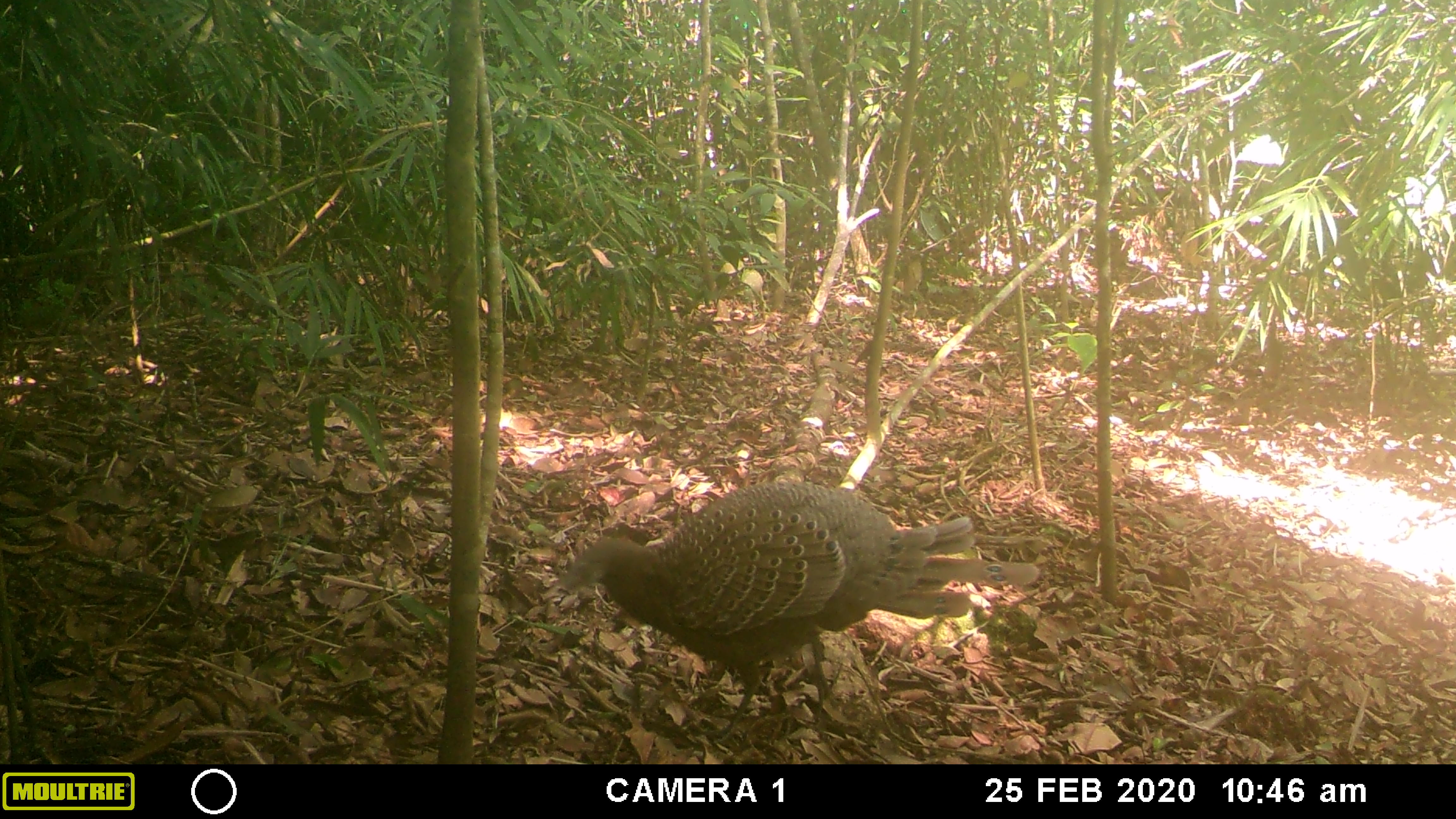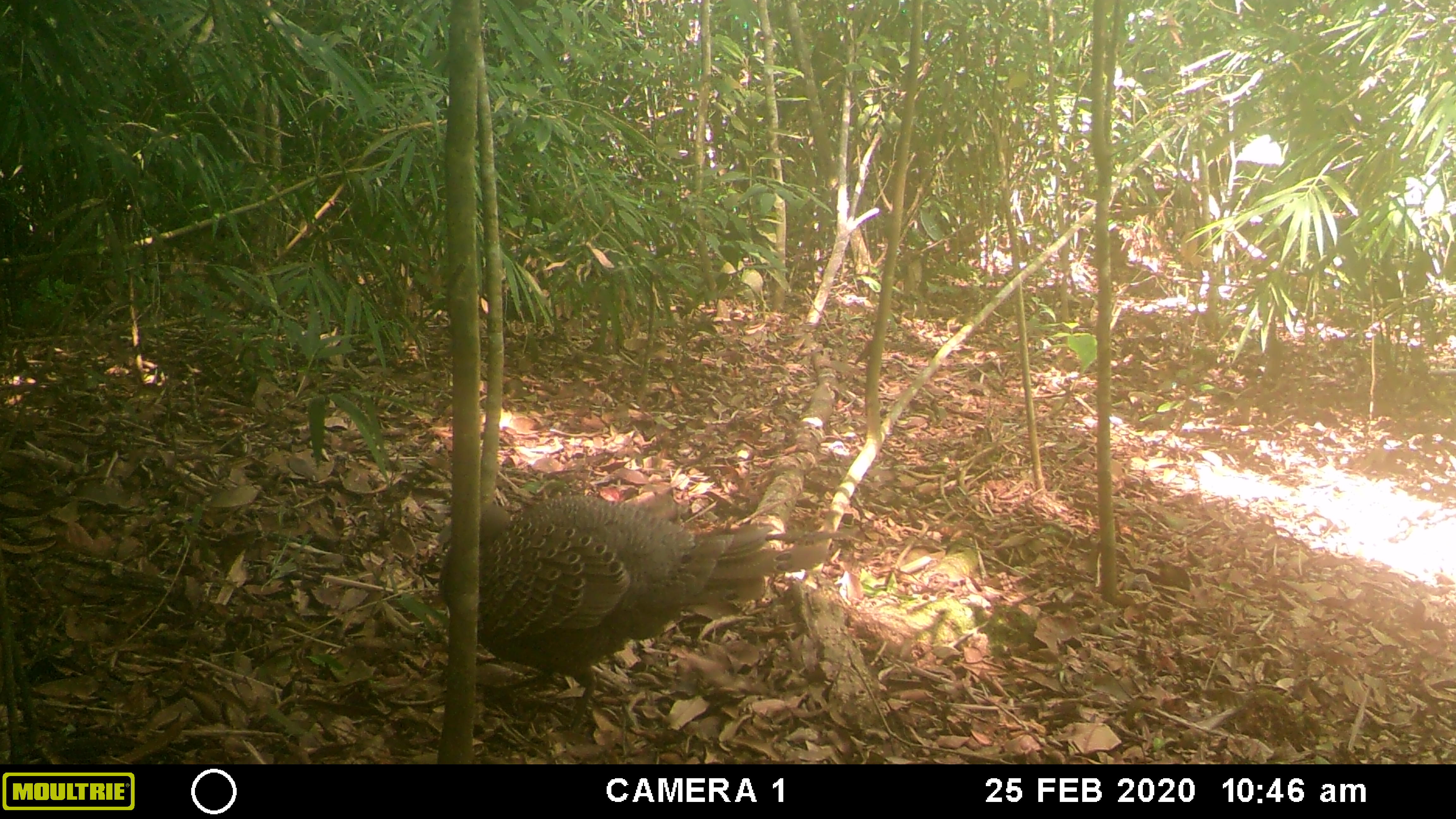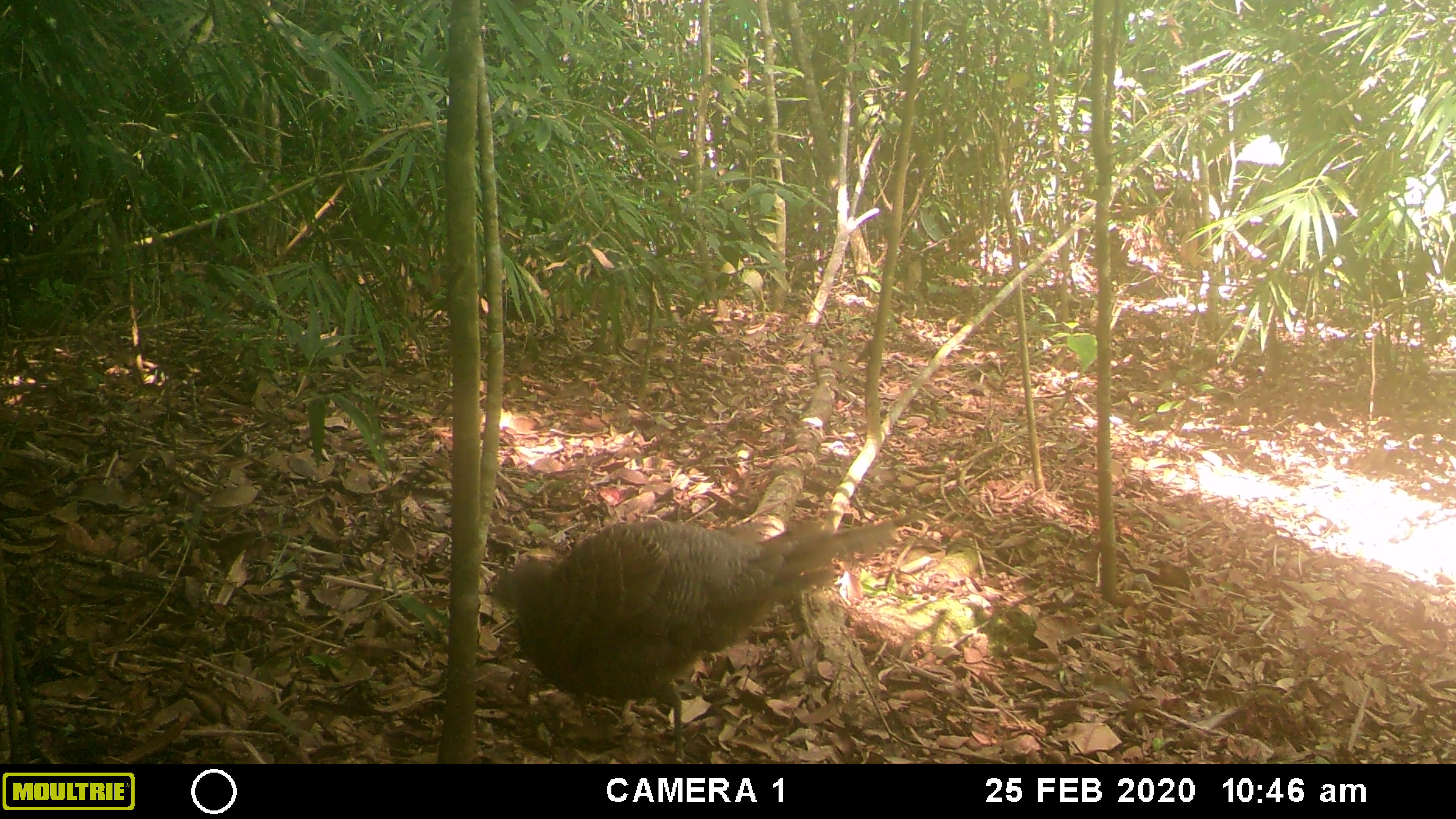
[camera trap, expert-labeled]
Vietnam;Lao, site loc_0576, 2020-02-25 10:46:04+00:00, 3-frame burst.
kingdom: Animalia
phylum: Chordata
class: Aves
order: Galliformes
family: Phasianidae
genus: Polyplectron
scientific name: Polyplectron bicalcaratum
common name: gray peacock-pheasant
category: grey peacock pheasant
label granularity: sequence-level